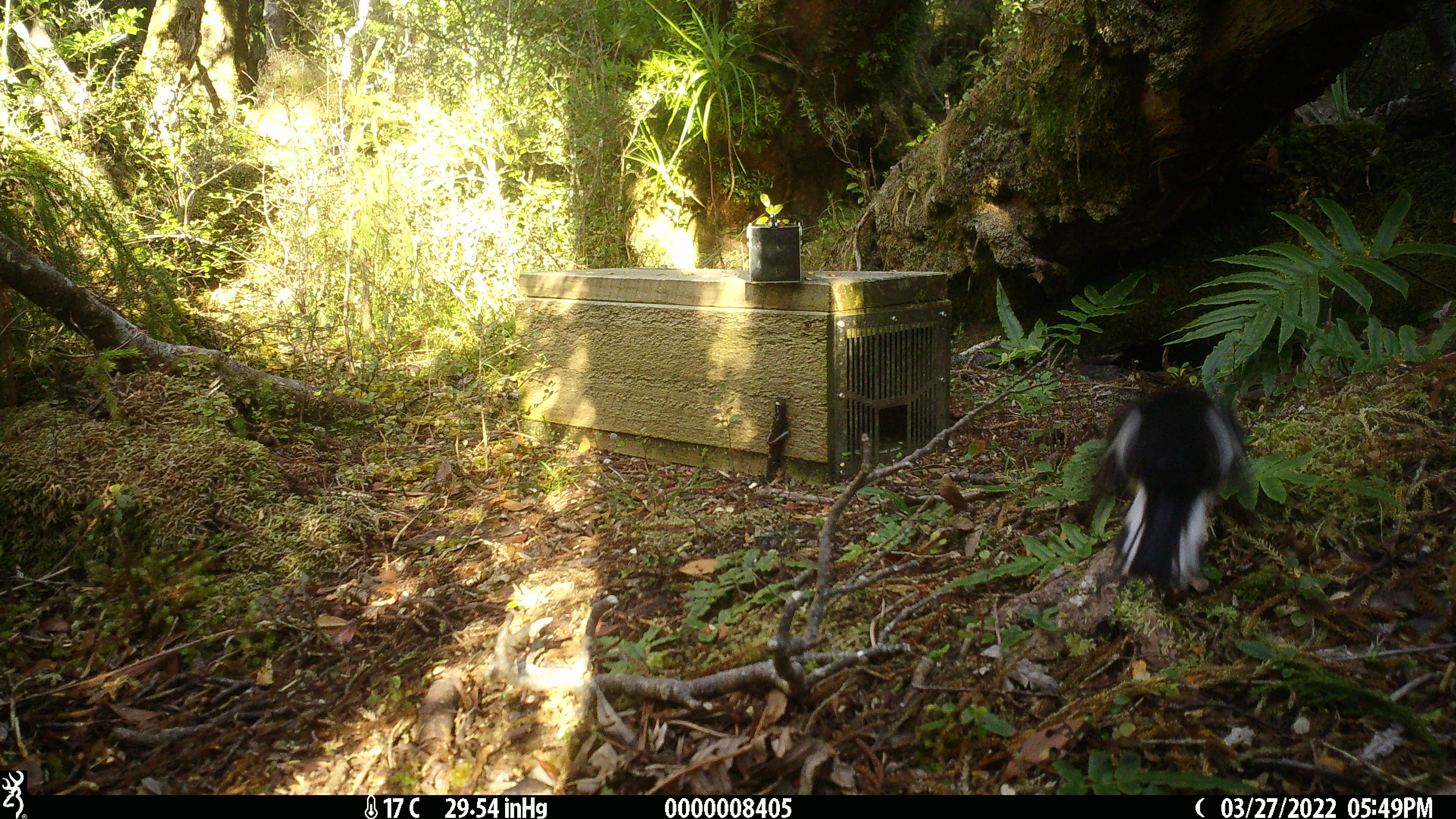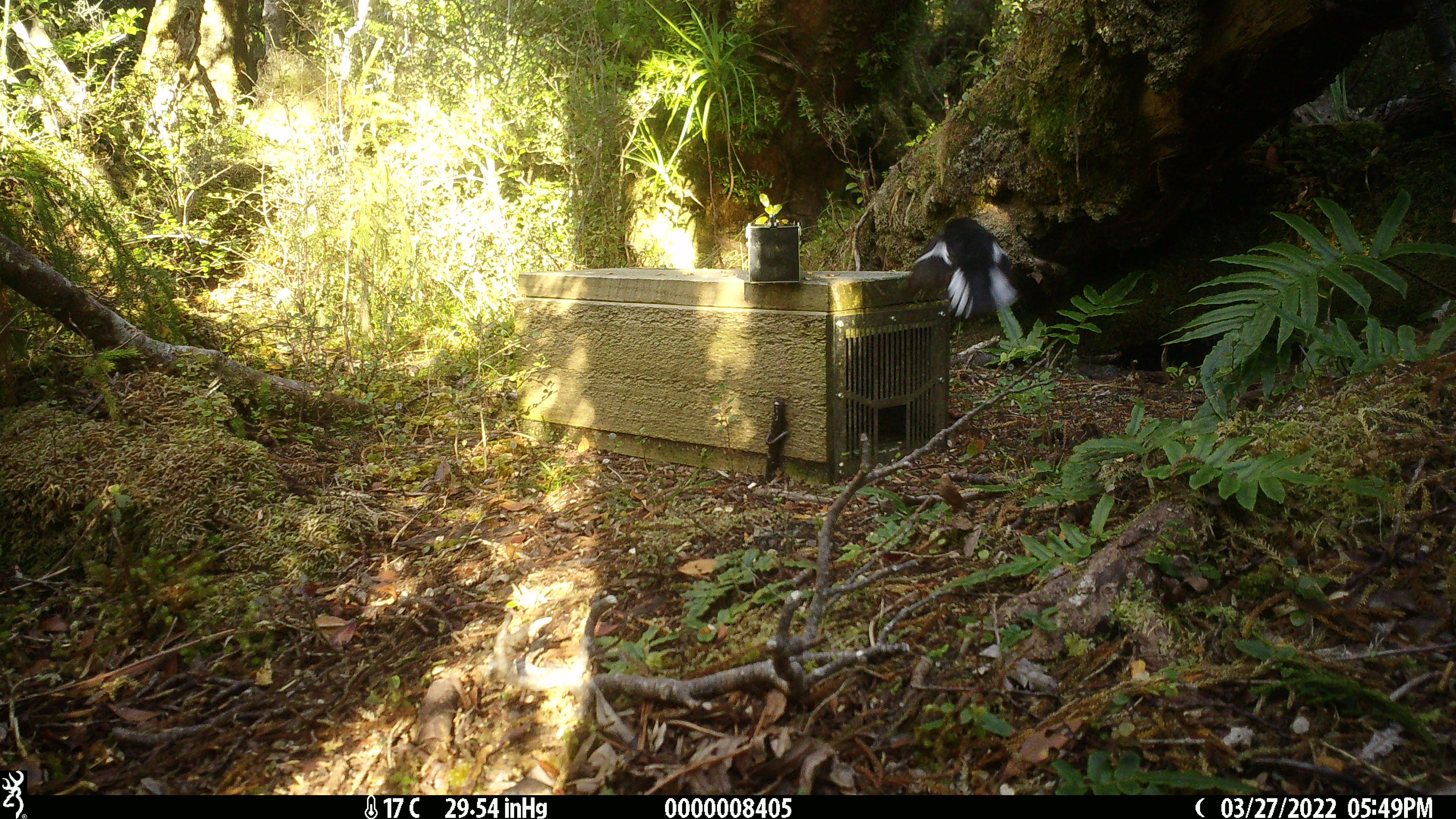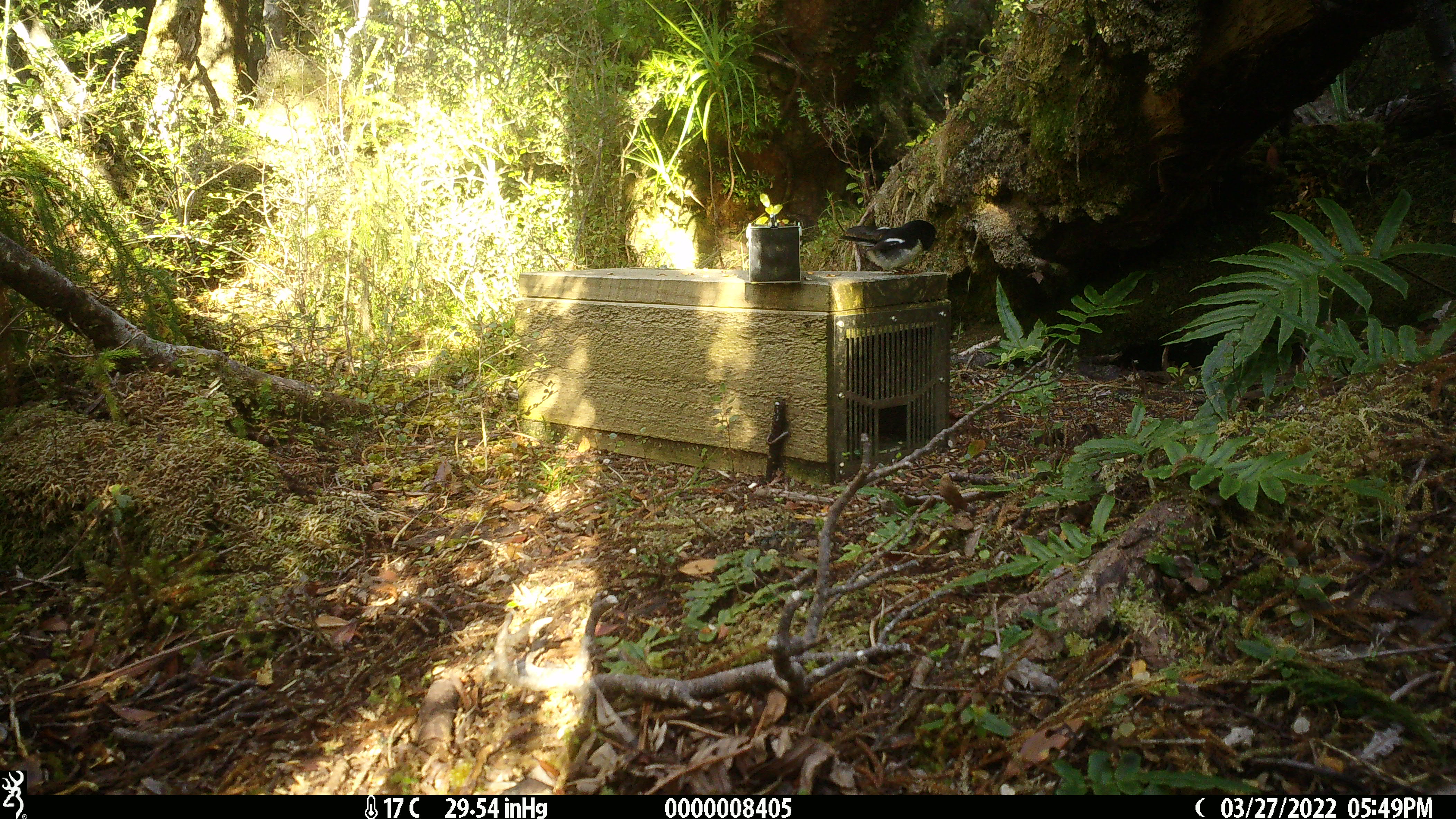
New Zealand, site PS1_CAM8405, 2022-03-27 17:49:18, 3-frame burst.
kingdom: Animalia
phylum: Chordata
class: Aves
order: Passeriformes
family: Petroicidae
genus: Petroica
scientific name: Petroica macrocephala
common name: tomtit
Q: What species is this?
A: Tomtit (Petroica macrocephala).